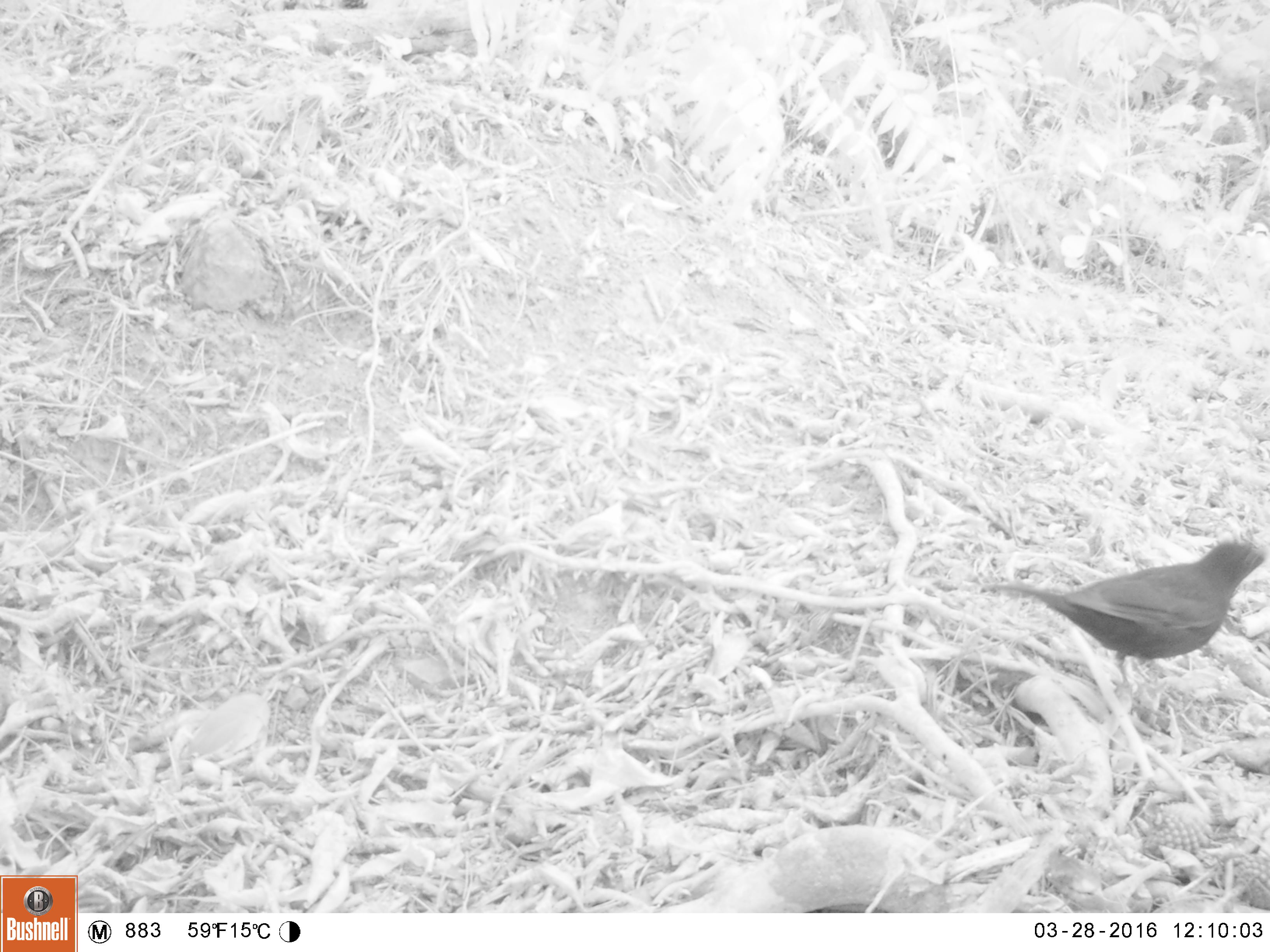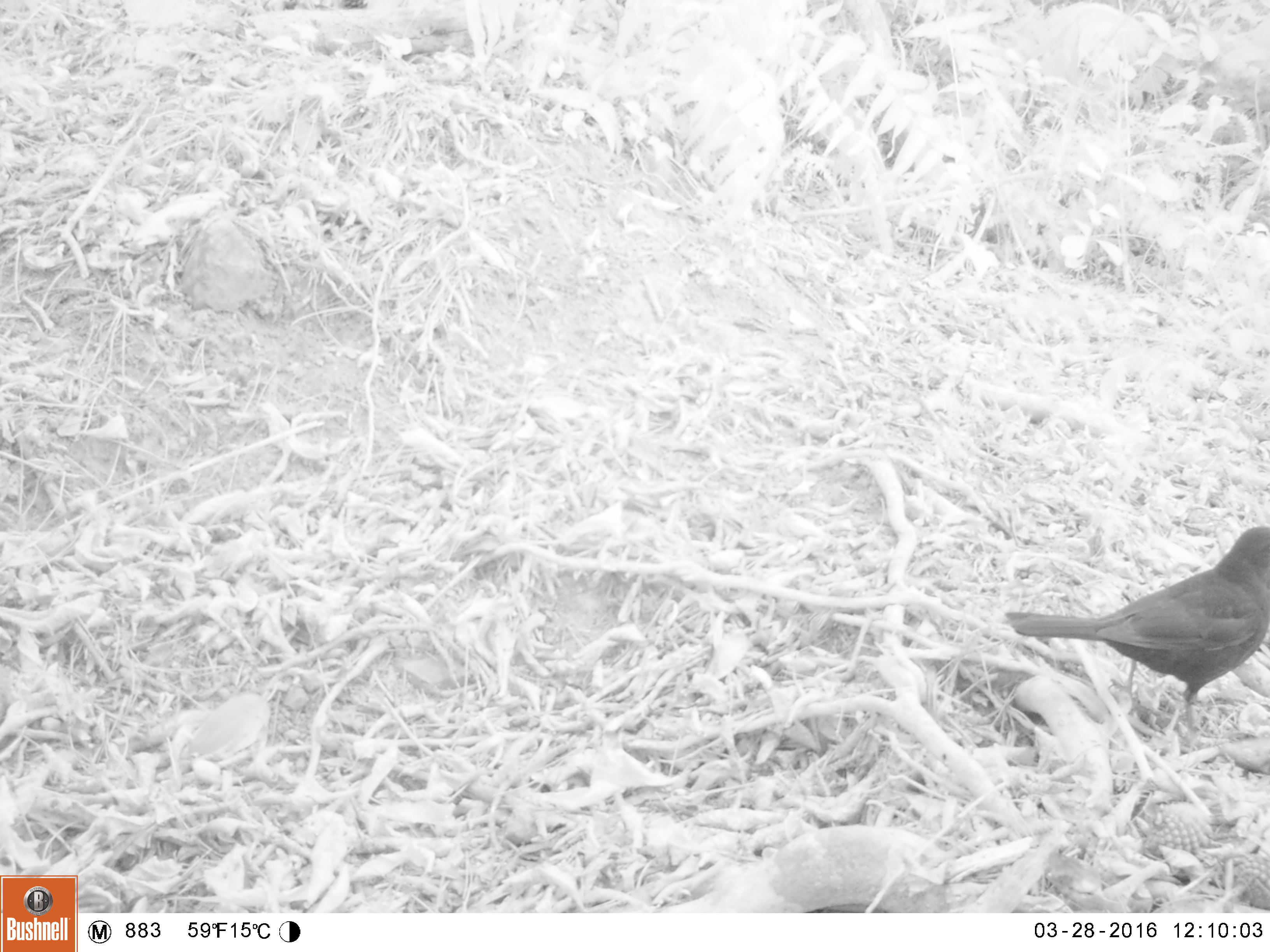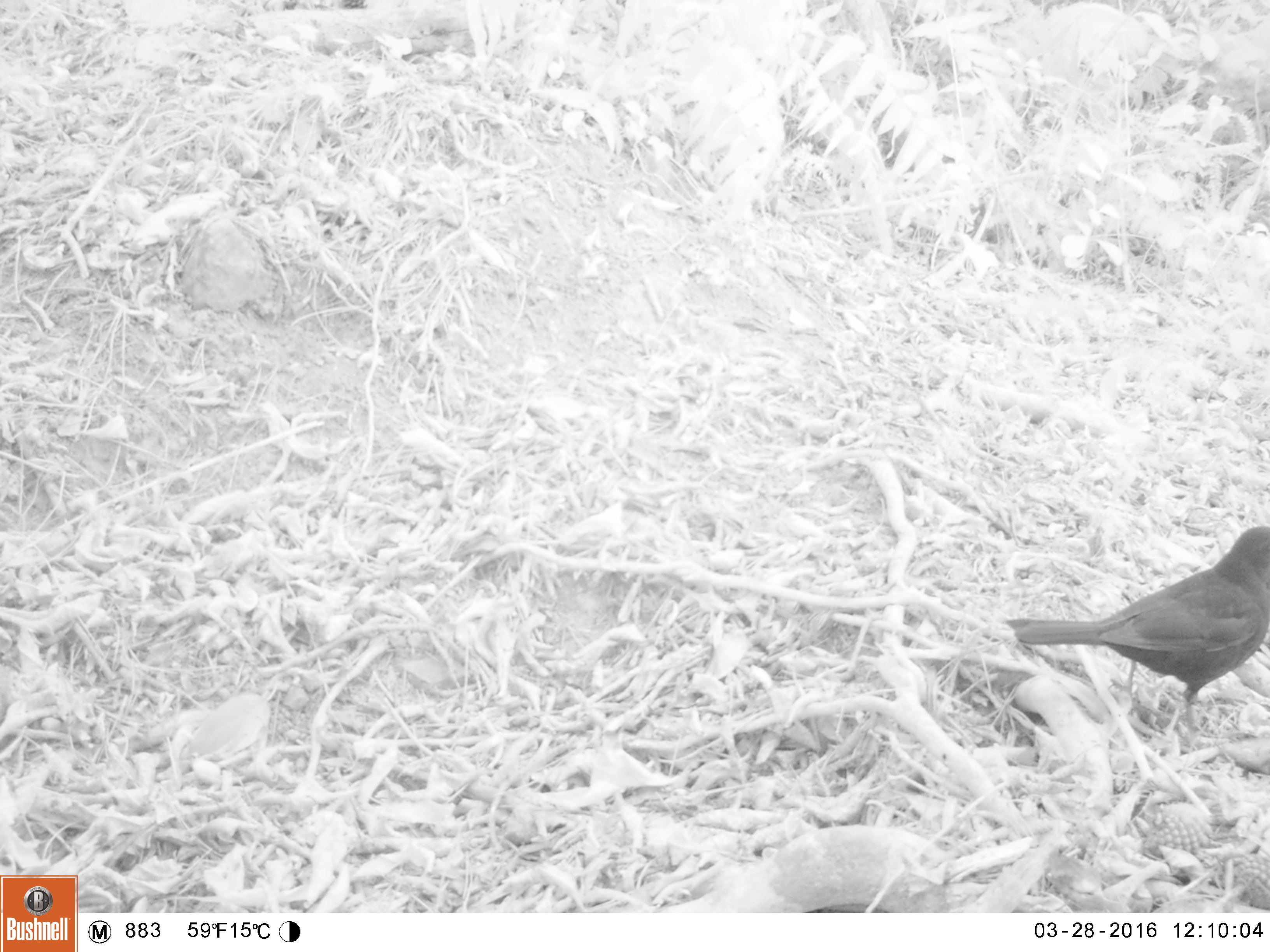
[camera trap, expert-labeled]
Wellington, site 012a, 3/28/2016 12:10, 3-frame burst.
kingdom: Animalia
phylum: Chordata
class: Aves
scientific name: Aves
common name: bird